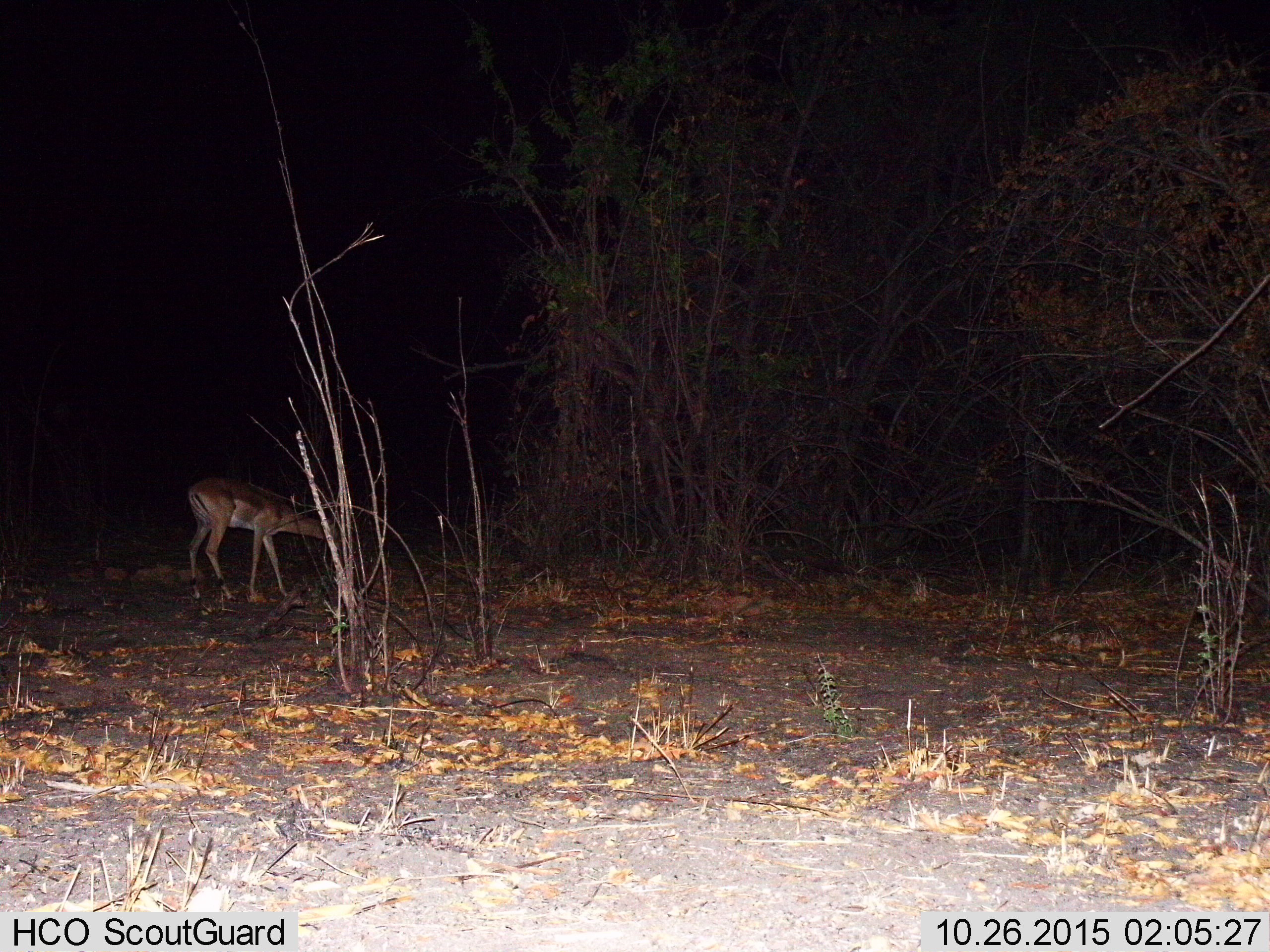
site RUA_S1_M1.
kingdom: Animalia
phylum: Chordata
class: Mammalia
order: Artiodactyla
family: Bovidae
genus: Aepyceros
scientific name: Aepyceros melampus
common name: impala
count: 1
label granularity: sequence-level